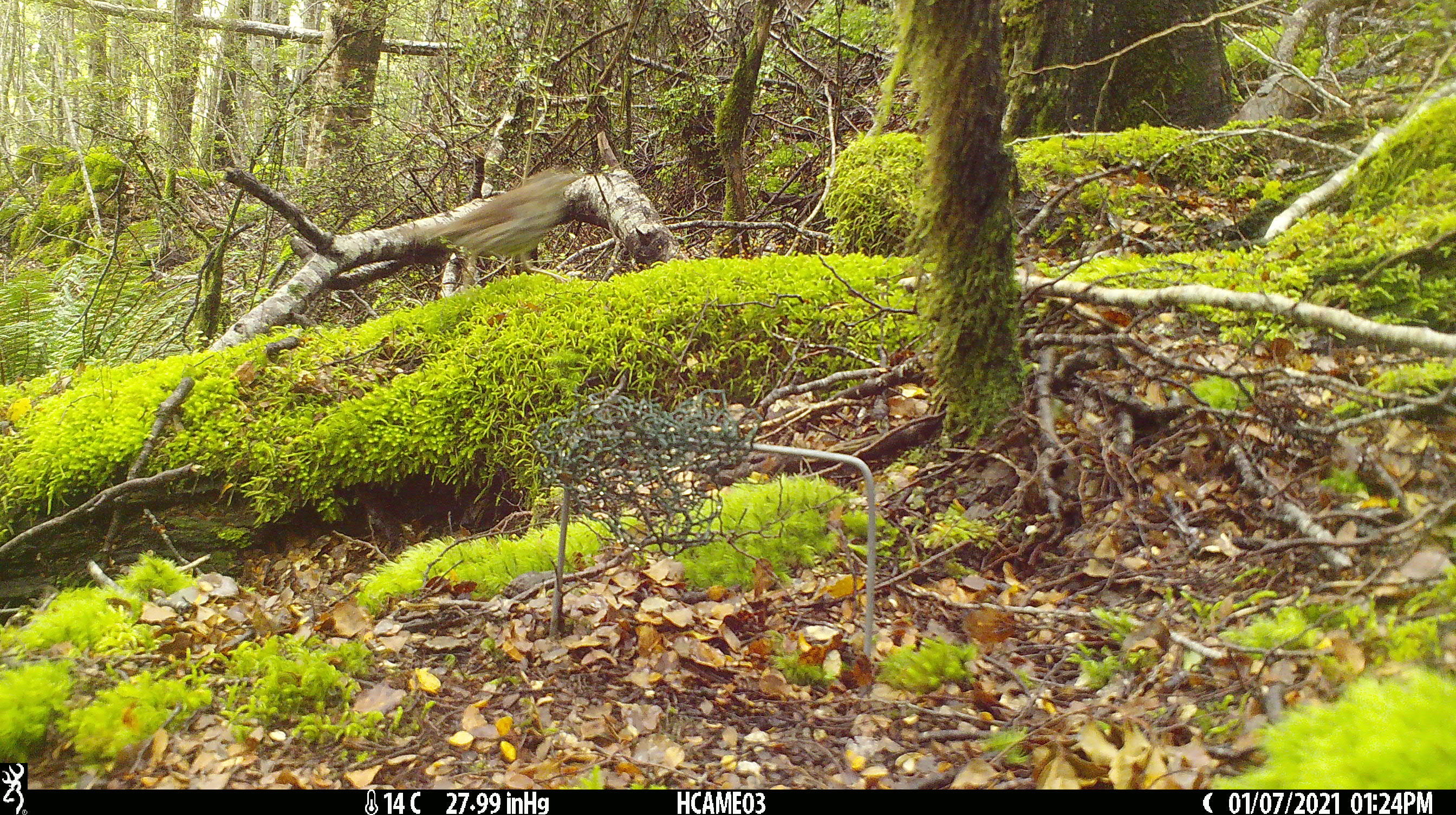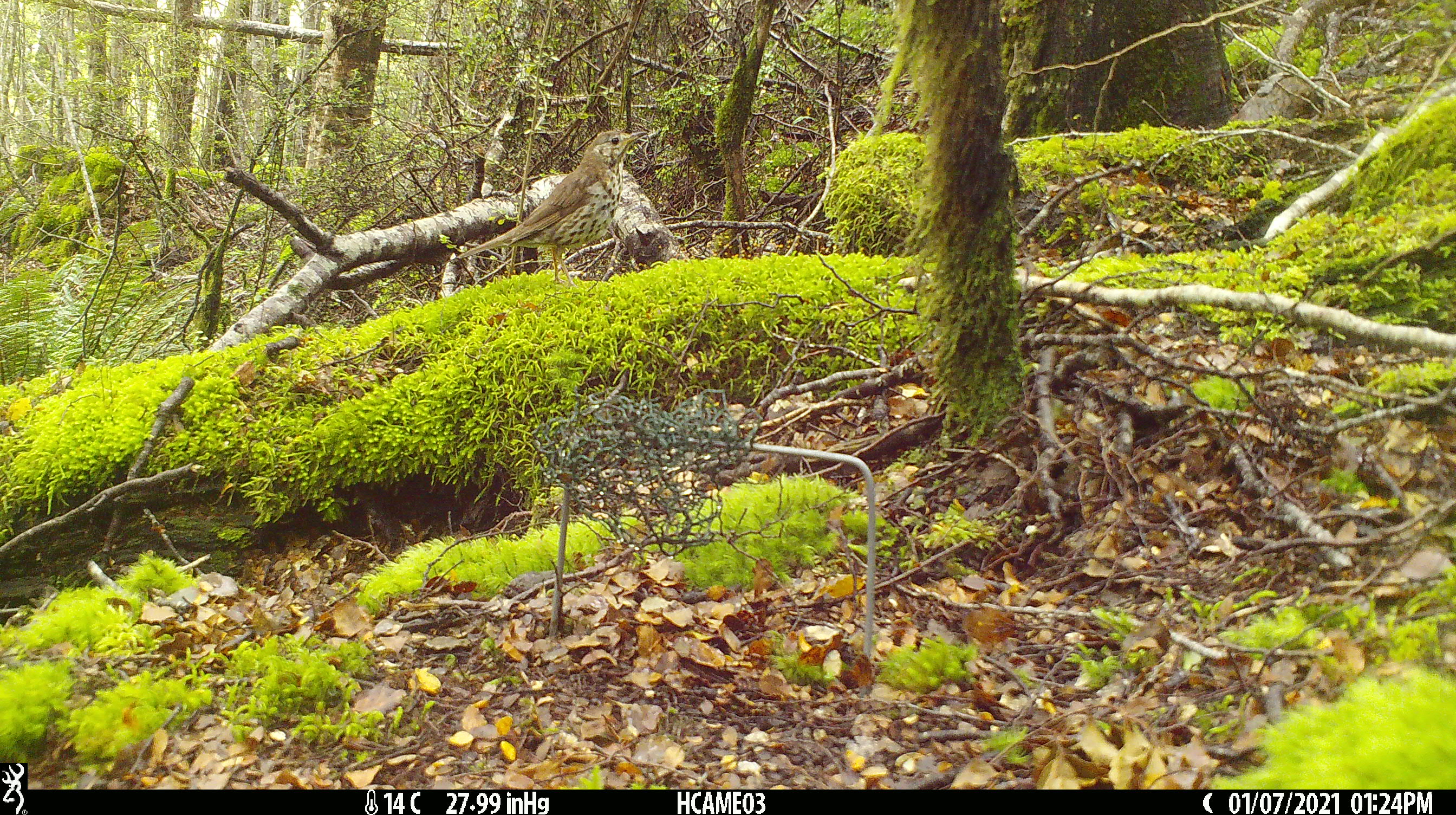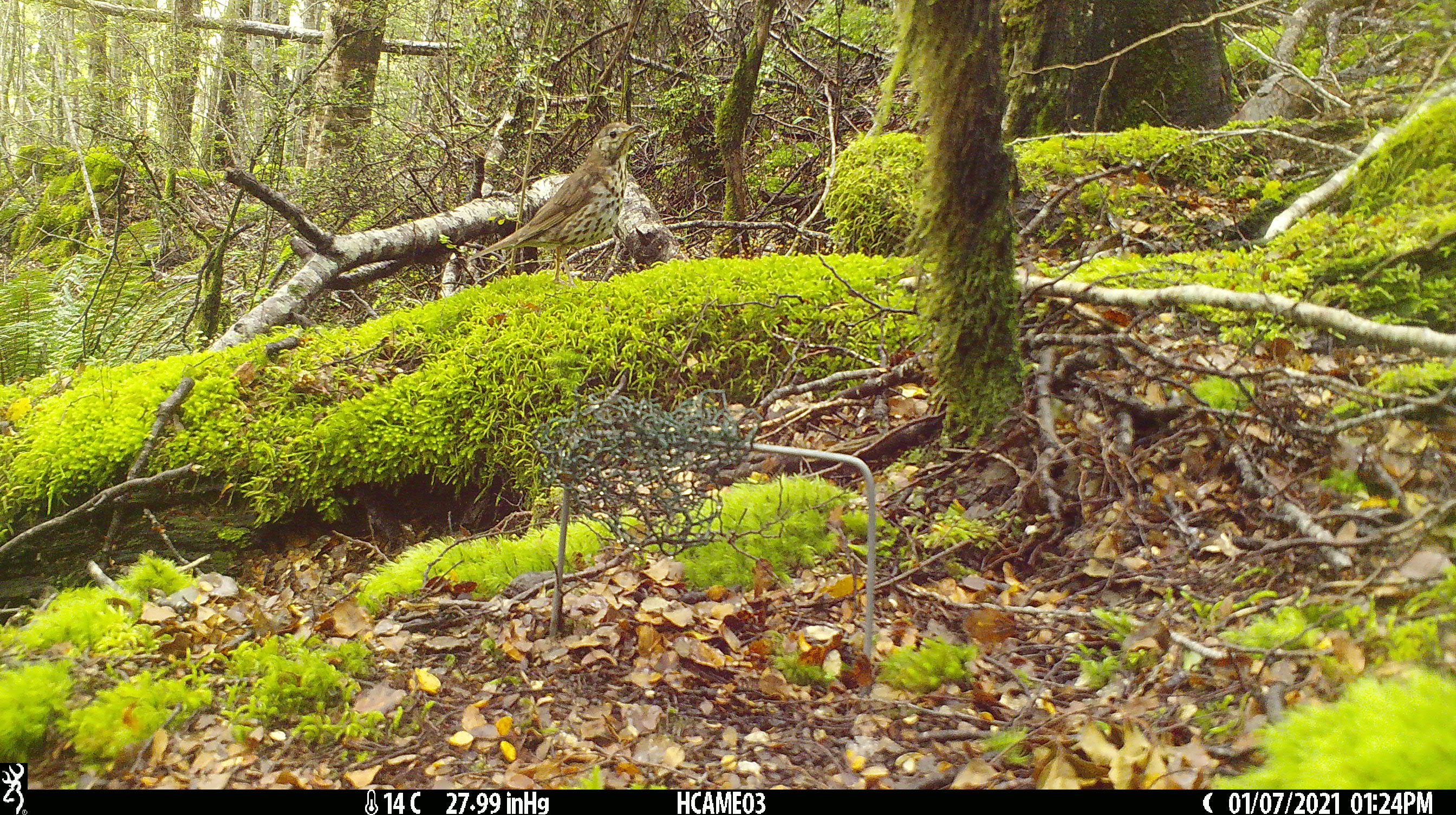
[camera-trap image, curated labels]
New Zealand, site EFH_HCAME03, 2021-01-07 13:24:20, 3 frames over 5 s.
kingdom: Animalia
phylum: Chordata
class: Aves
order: Passeriformes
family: Turdidae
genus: Turdus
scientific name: Turdus philomelos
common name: song thrush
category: thrush